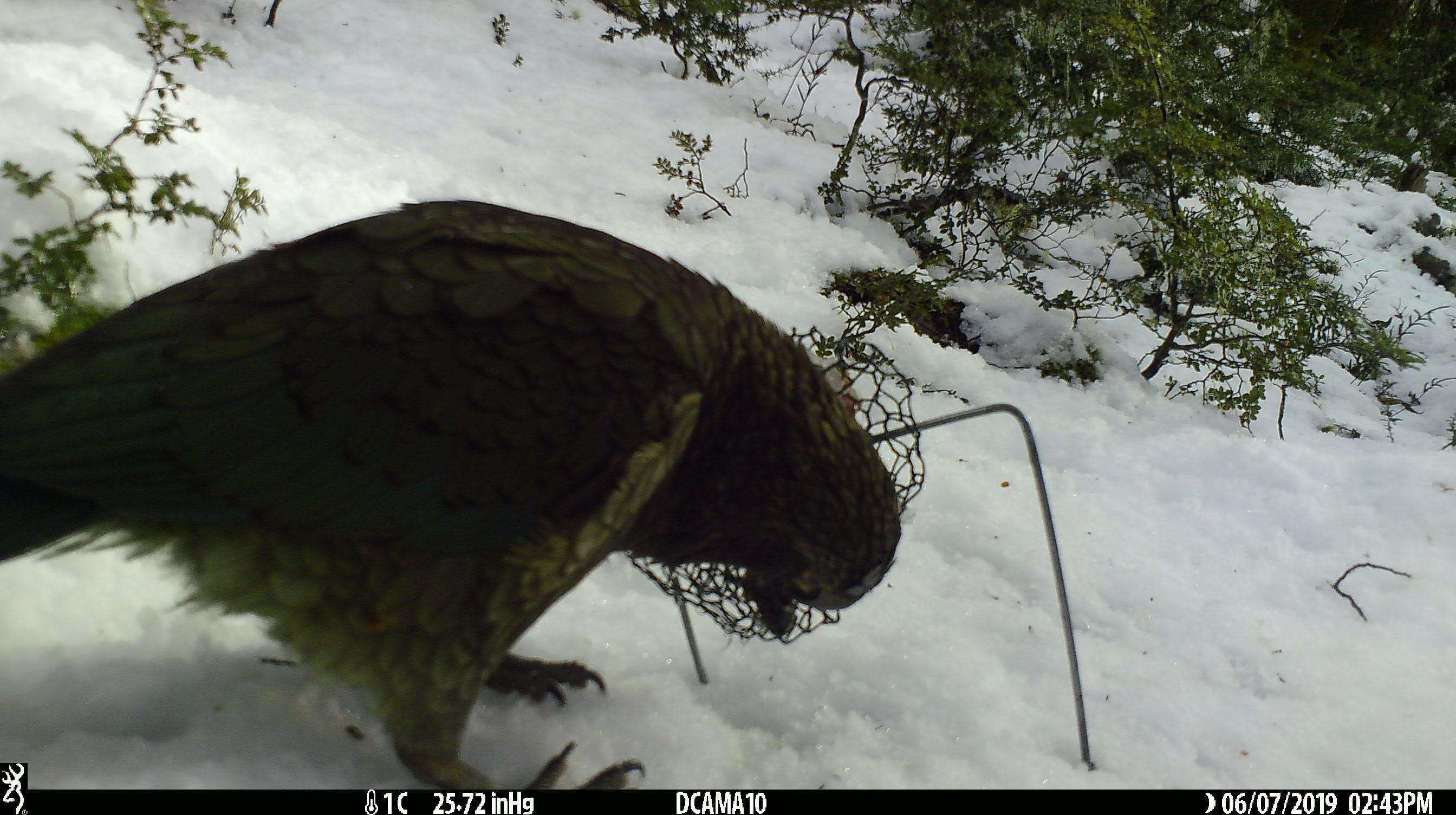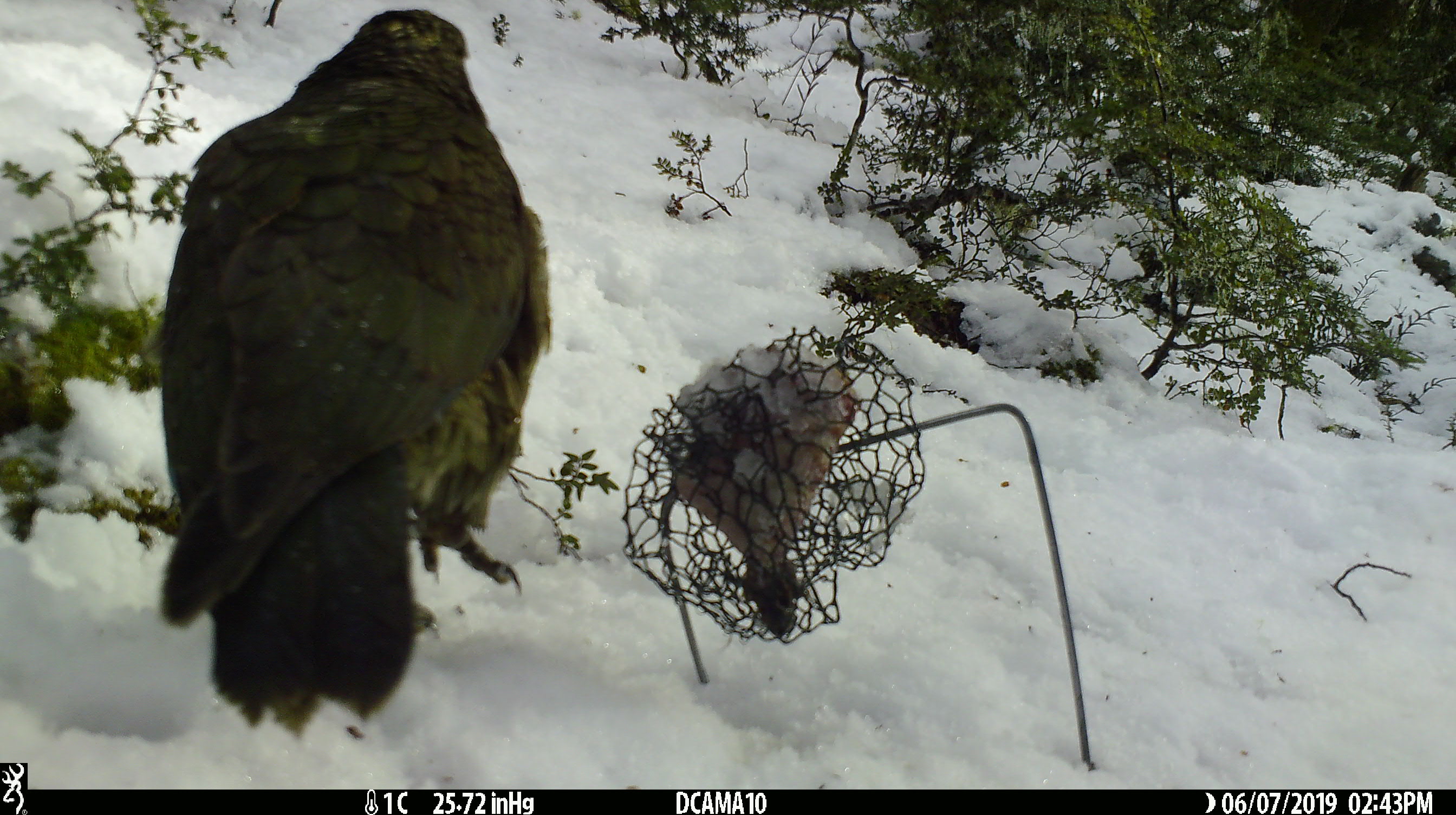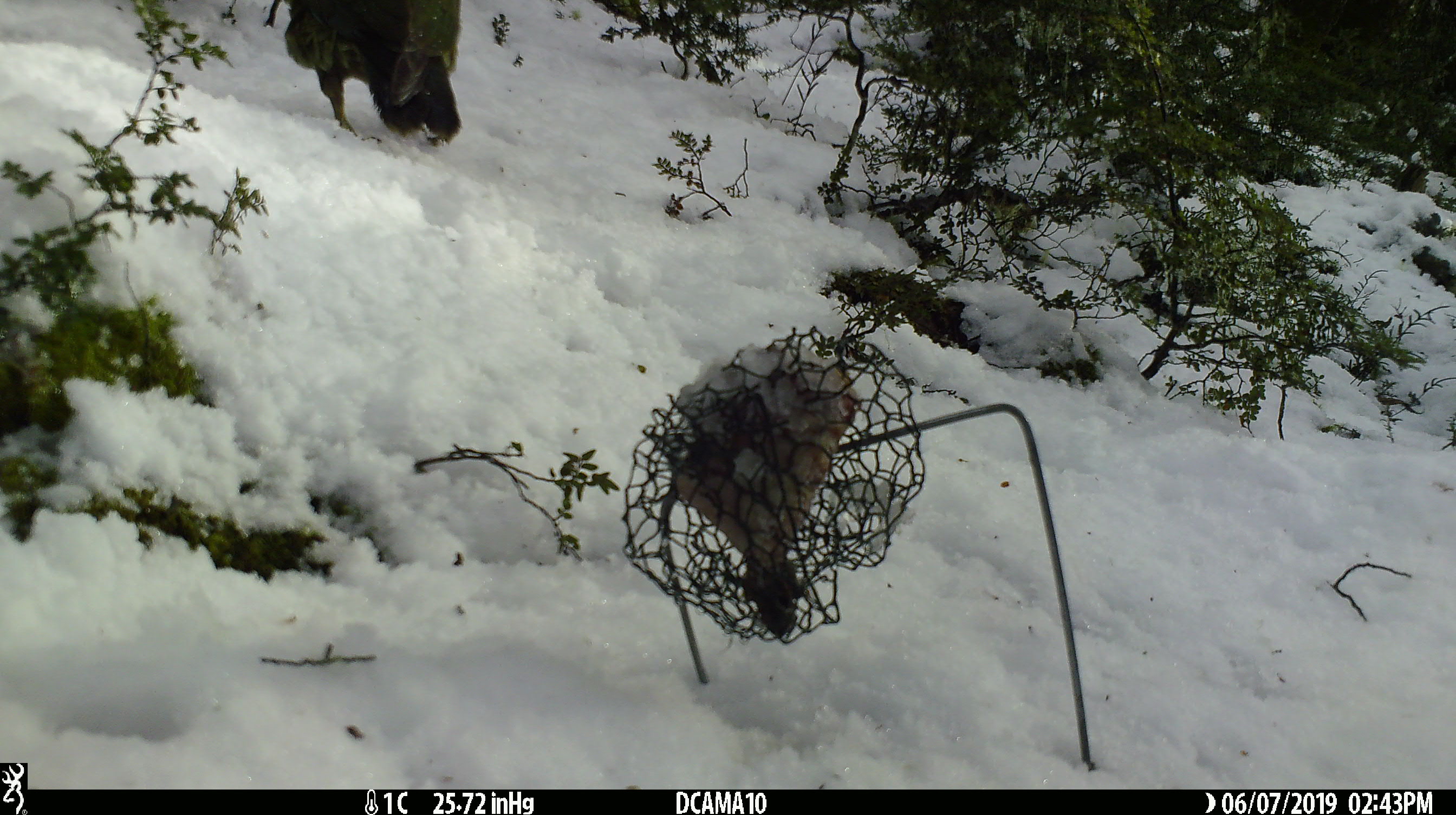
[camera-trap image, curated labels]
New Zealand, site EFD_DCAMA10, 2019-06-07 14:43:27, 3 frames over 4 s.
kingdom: Animalia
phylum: Chordata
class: Aves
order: Psittaciformes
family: Strigopidae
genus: Nestor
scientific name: Nestor notabilis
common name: kea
Kea (Nestor notabilis).